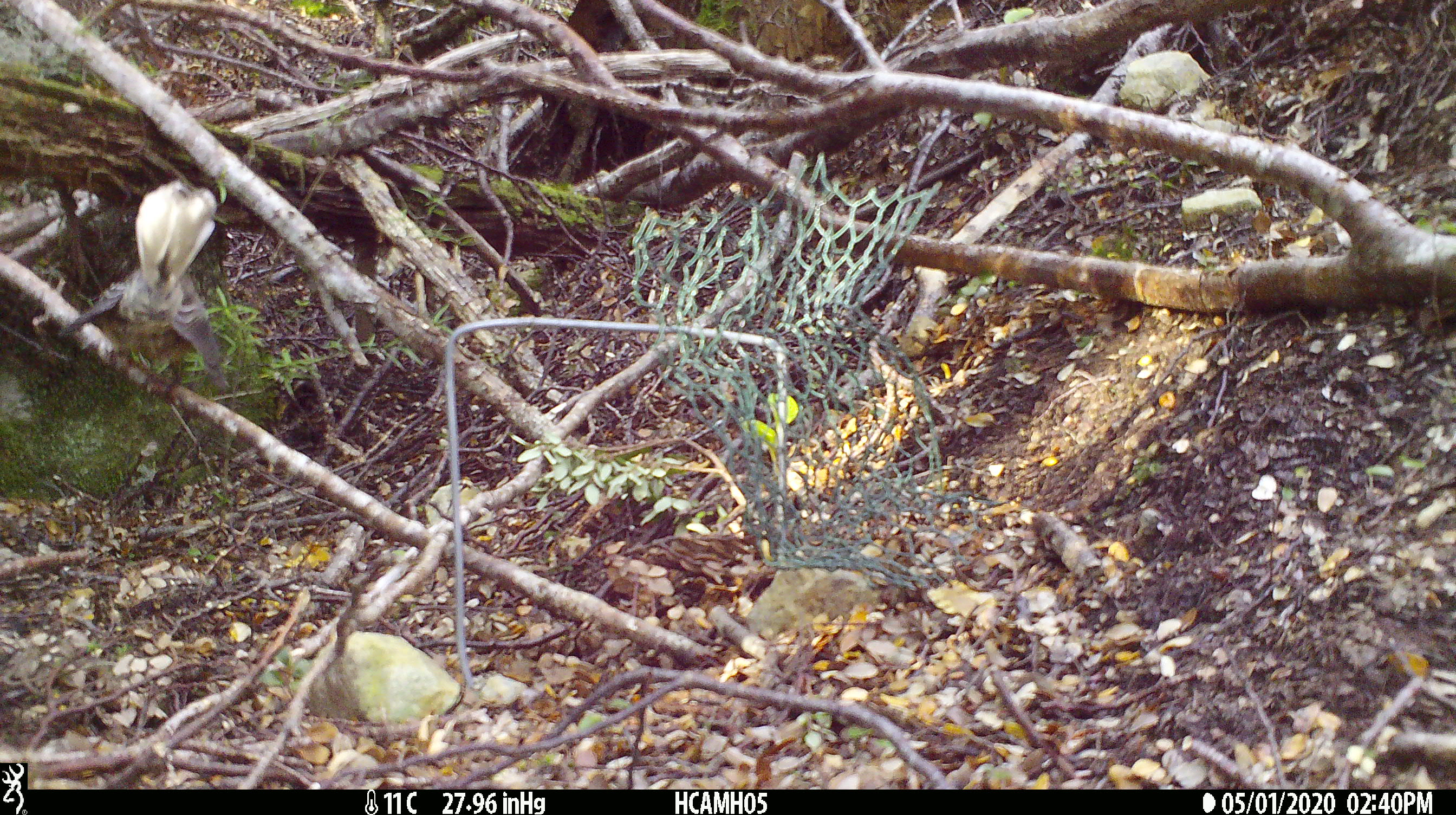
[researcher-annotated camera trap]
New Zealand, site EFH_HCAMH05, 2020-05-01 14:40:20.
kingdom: Animalia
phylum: Chordata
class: Aves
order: Passeriformes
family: Rhipiduridae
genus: Rhipidura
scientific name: Rhipidura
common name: fantails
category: fantail